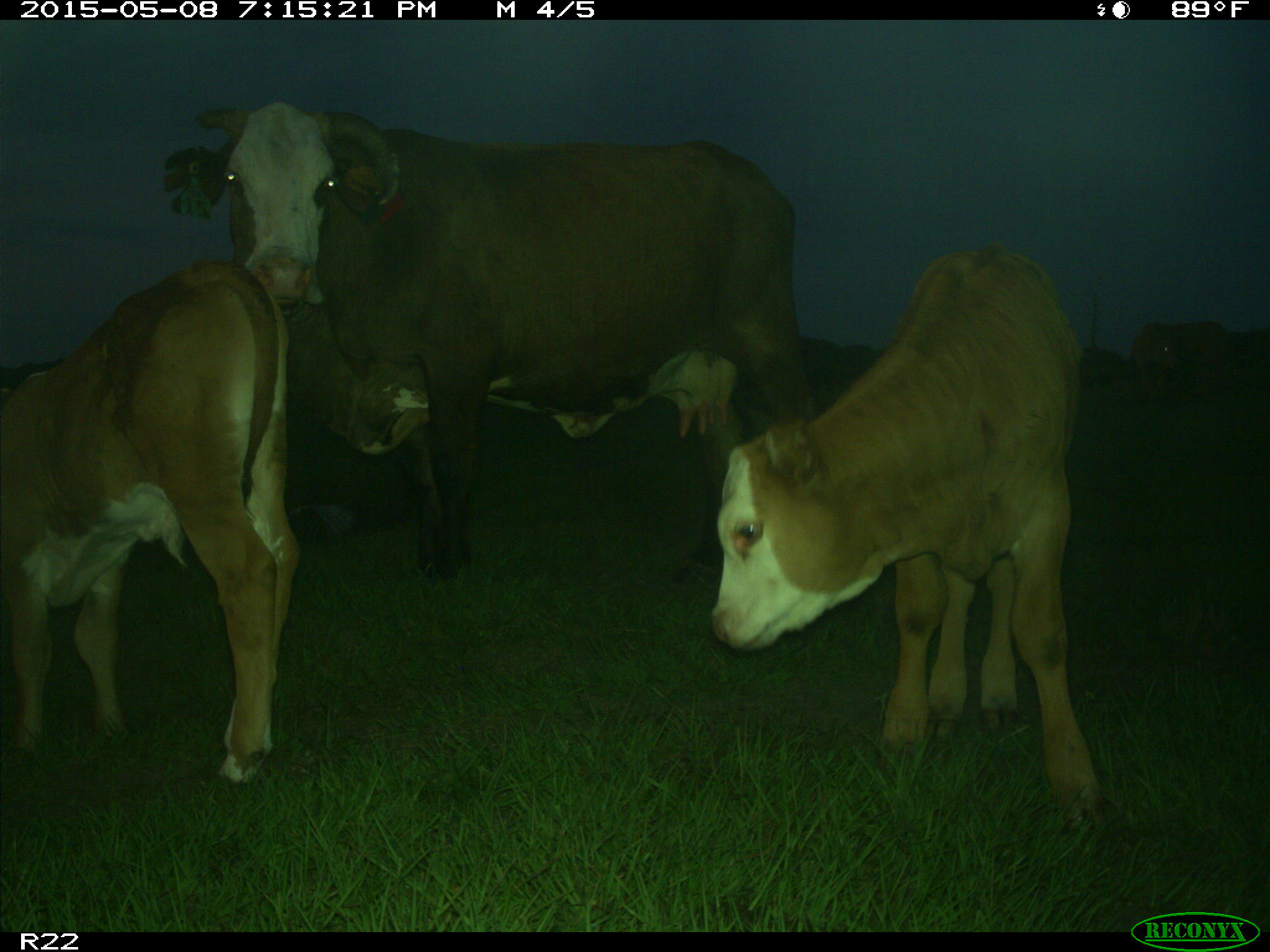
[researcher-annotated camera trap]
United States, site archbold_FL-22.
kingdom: Animalia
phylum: Chordata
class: Mammalia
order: Artiodactyla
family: Bovidae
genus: Bos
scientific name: Bos taurus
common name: domestic cow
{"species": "Bos taurus (domestic cow)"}